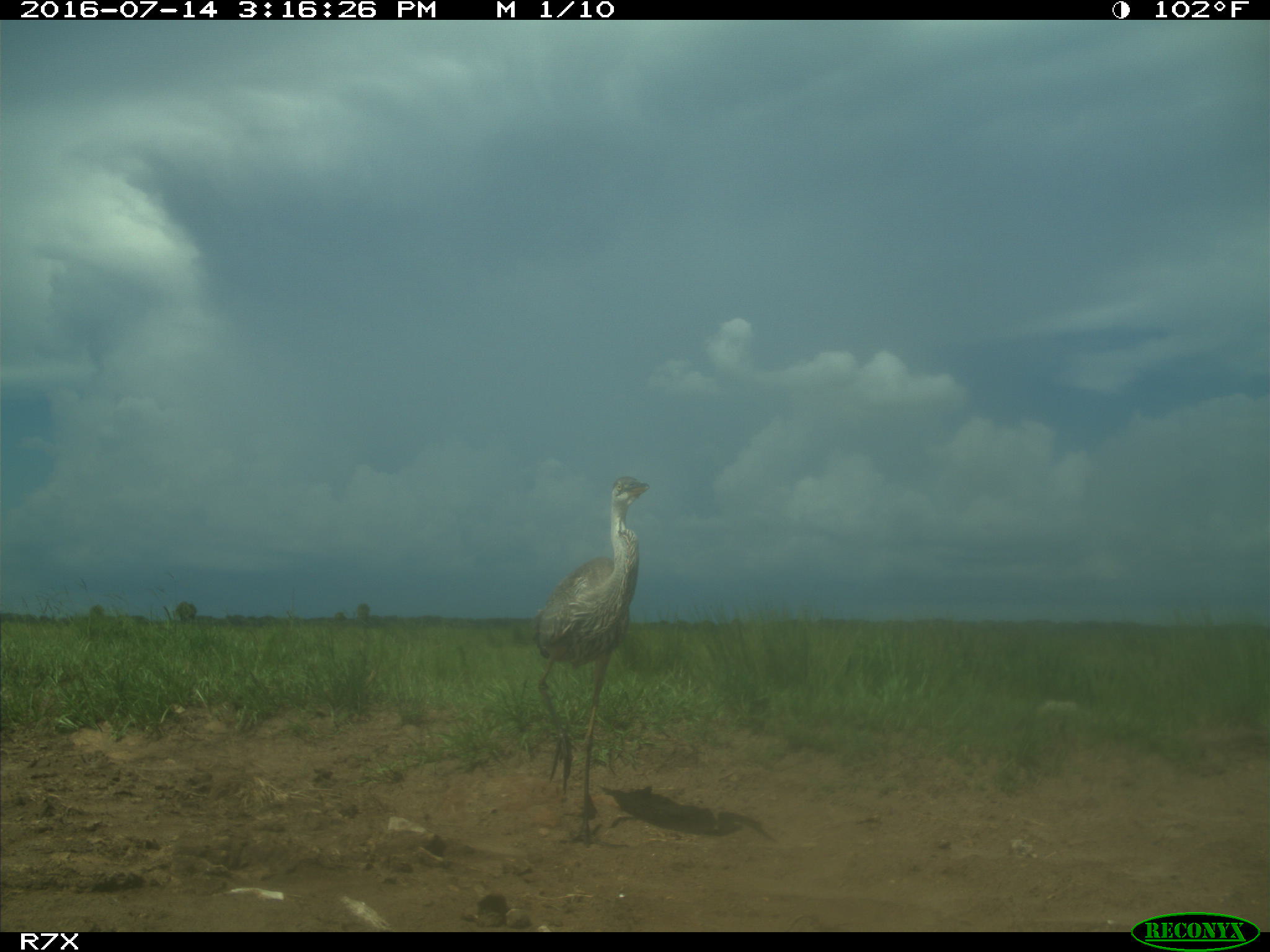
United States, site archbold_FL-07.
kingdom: Animalia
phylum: Chordata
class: Aves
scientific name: Aves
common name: birds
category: unidentified bird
Unidentified bird (birds) (Aves).